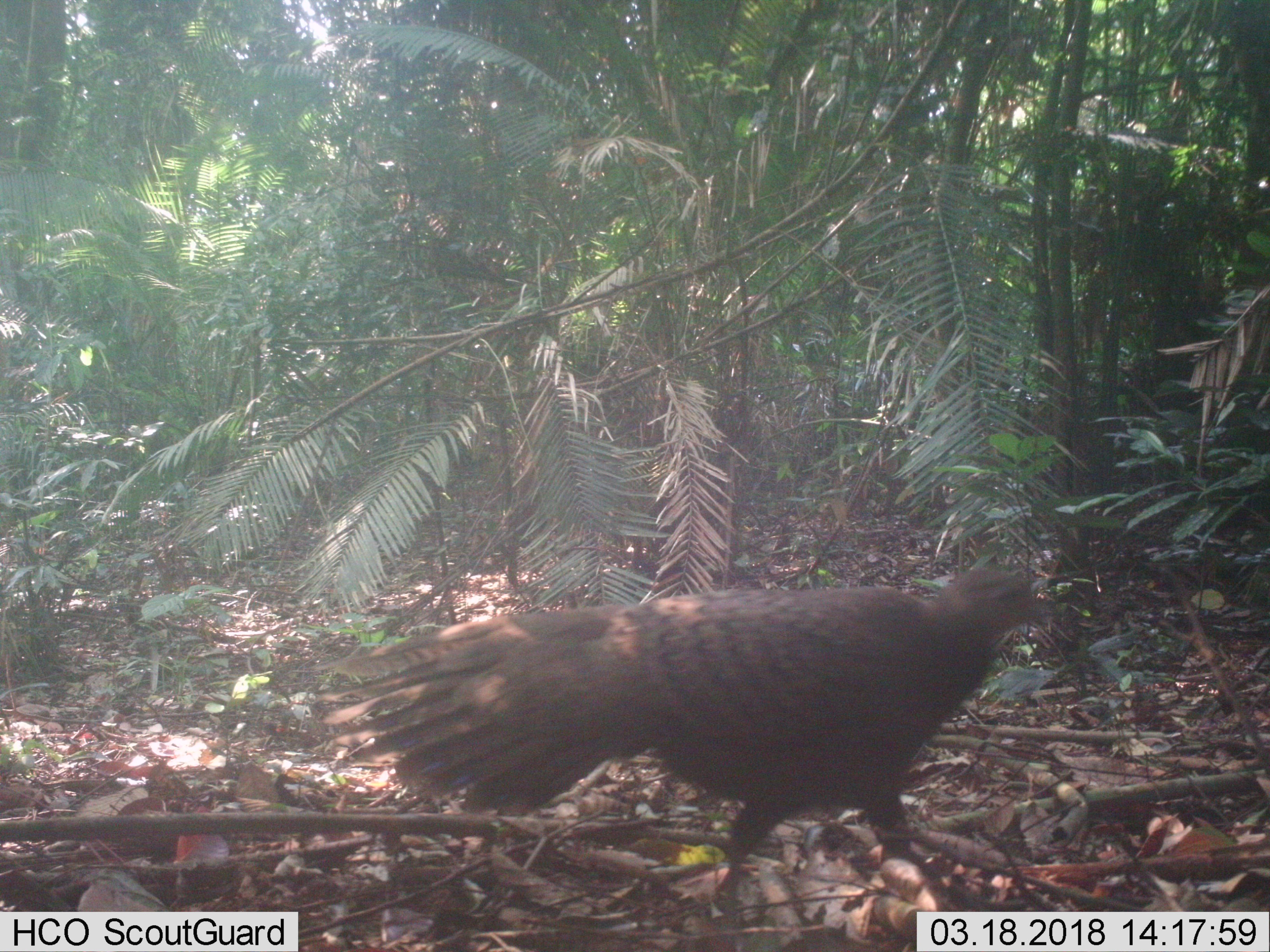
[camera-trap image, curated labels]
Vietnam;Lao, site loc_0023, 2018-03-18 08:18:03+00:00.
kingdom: Animalia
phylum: Chordata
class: Aves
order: Galliformes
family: Phasianidae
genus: Polyplectron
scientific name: Polyplectron bicalcaratum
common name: gray peacock-pheasant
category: grey peacock pheasant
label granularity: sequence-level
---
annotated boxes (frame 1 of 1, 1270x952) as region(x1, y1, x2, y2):
grey peacock pheasant: region(309, 563, 1056, 895)